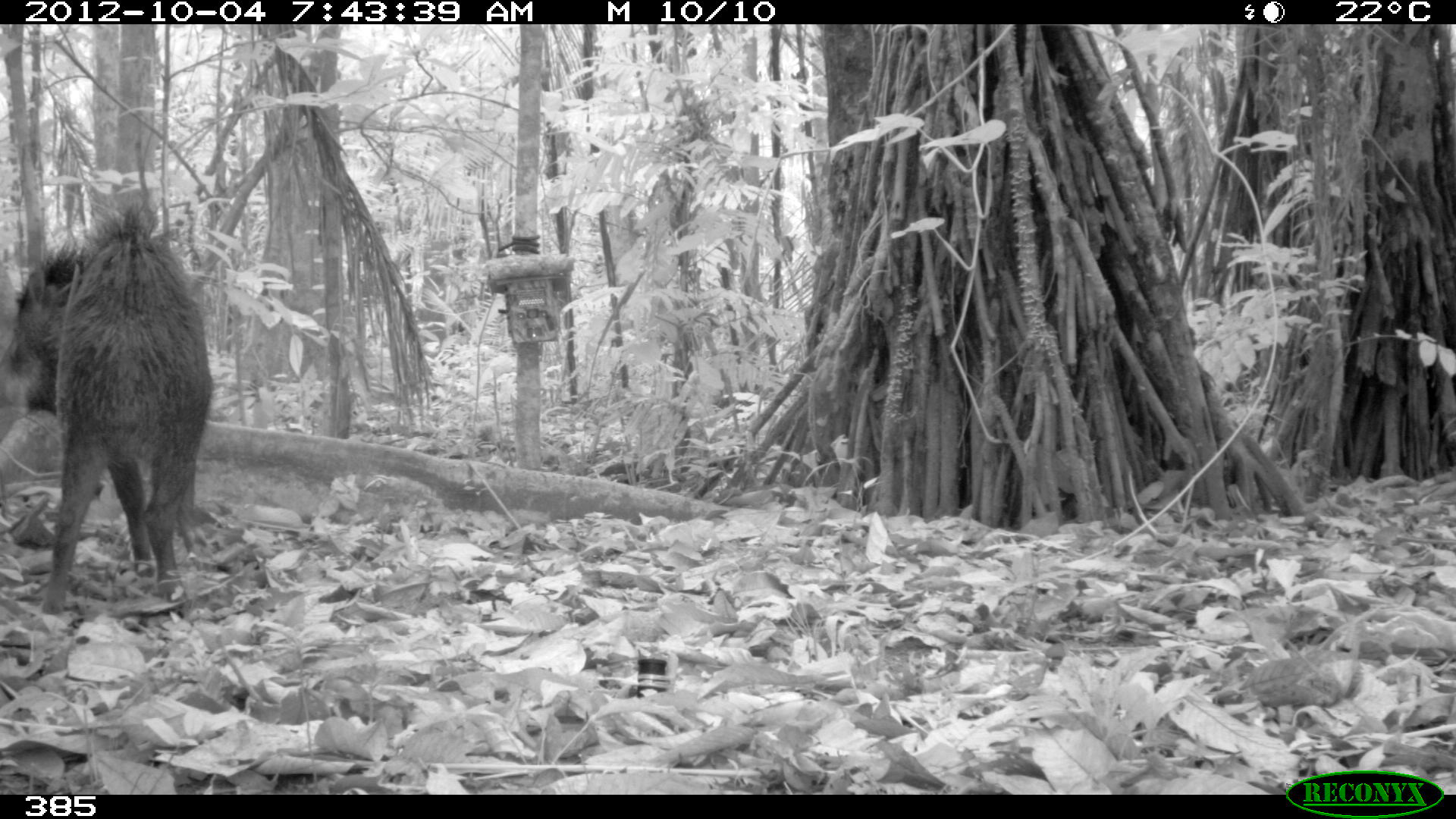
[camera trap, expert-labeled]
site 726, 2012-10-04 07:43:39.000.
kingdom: Animalia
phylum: Chordata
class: Mammalia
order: Artiodactyla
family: Tayassuidae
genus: Tayassu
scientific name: Tayassu pecari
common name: white-lipped peccary